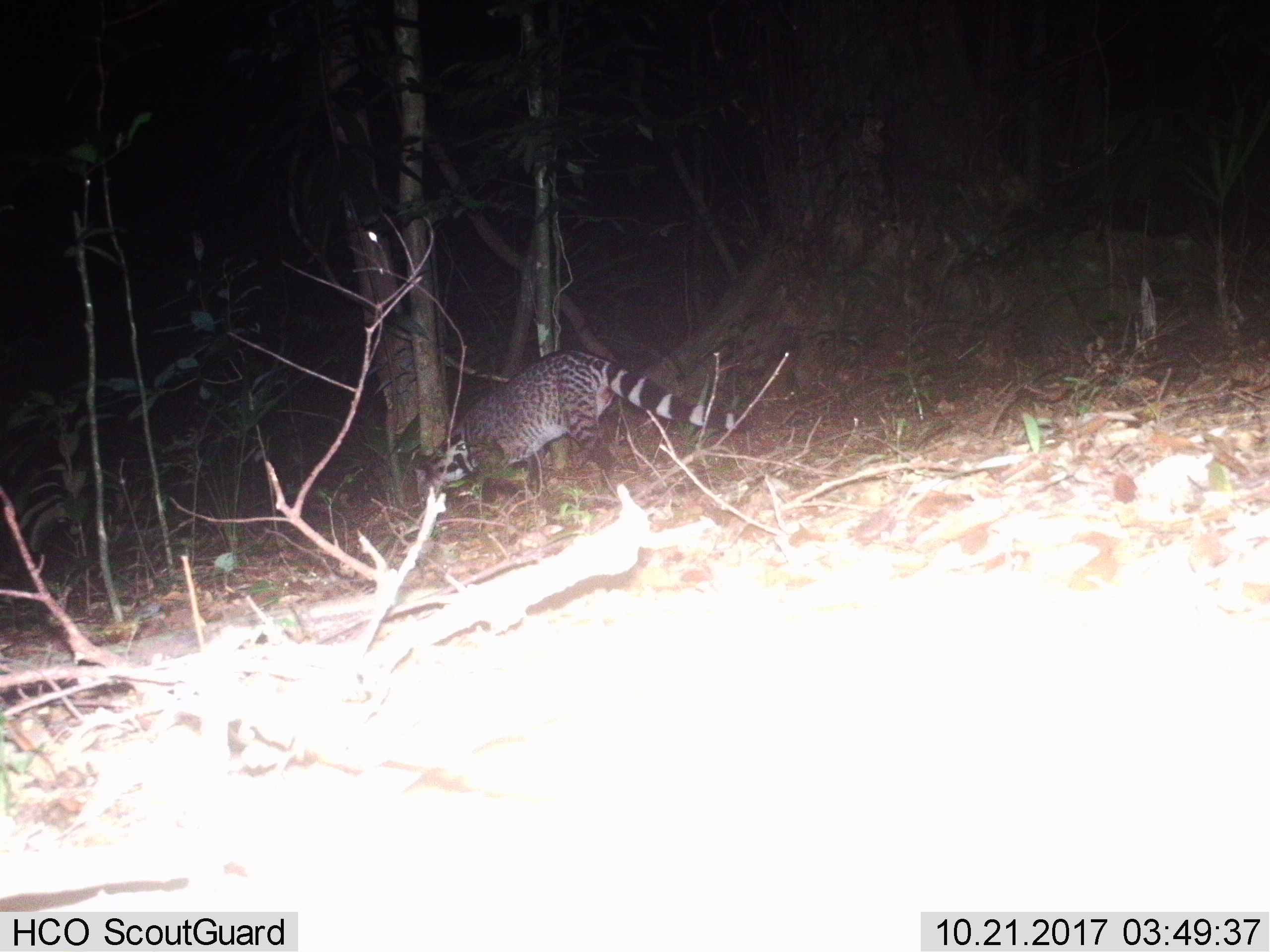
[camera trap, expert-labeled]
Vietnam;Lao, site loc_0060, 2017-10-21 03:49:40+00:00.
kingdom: Animalia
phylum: Chordata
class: Mammalia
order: Carnivora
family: Viverridae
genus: Viverra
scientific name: Viverra zibetha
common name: large indian civet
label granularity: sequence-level